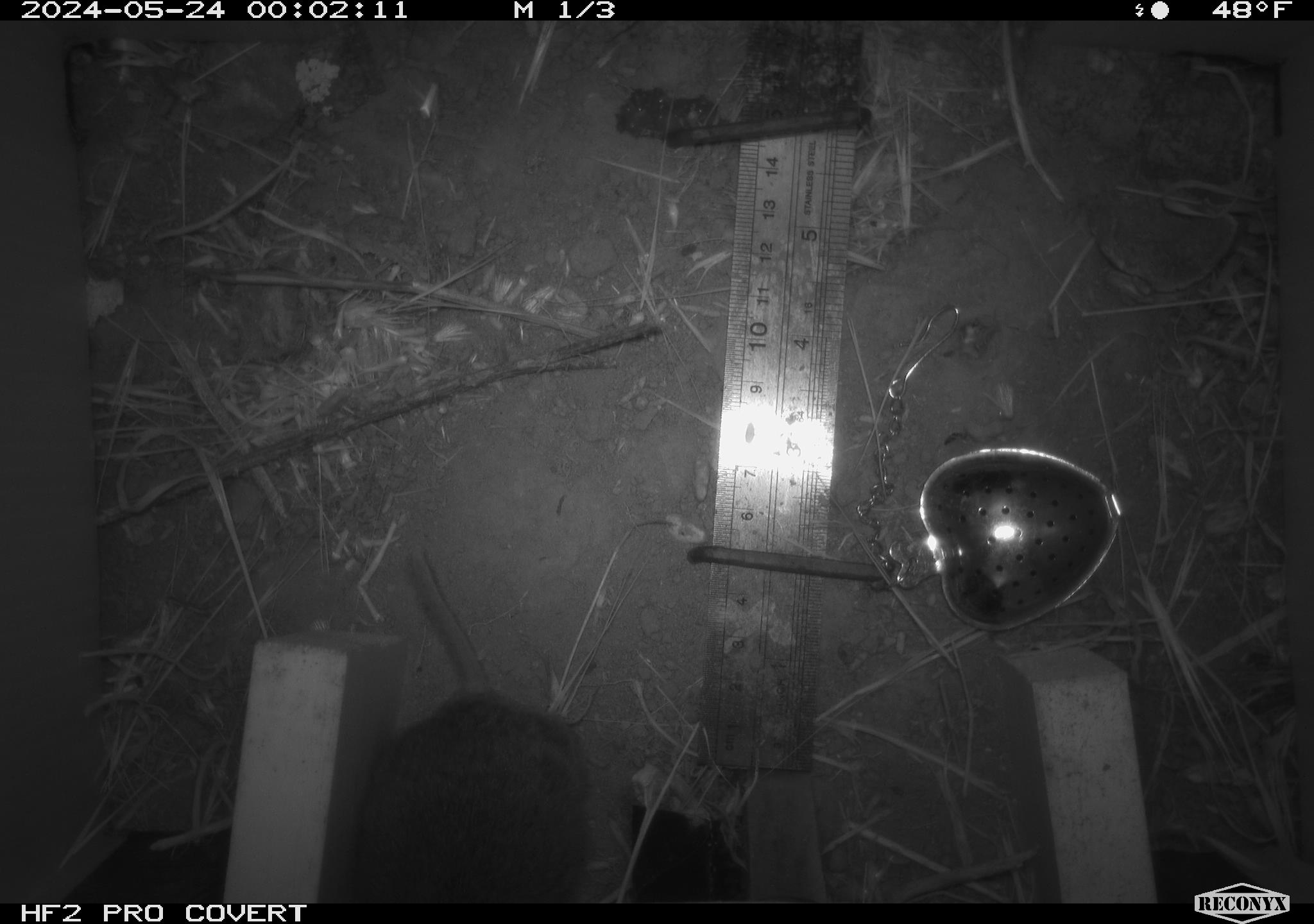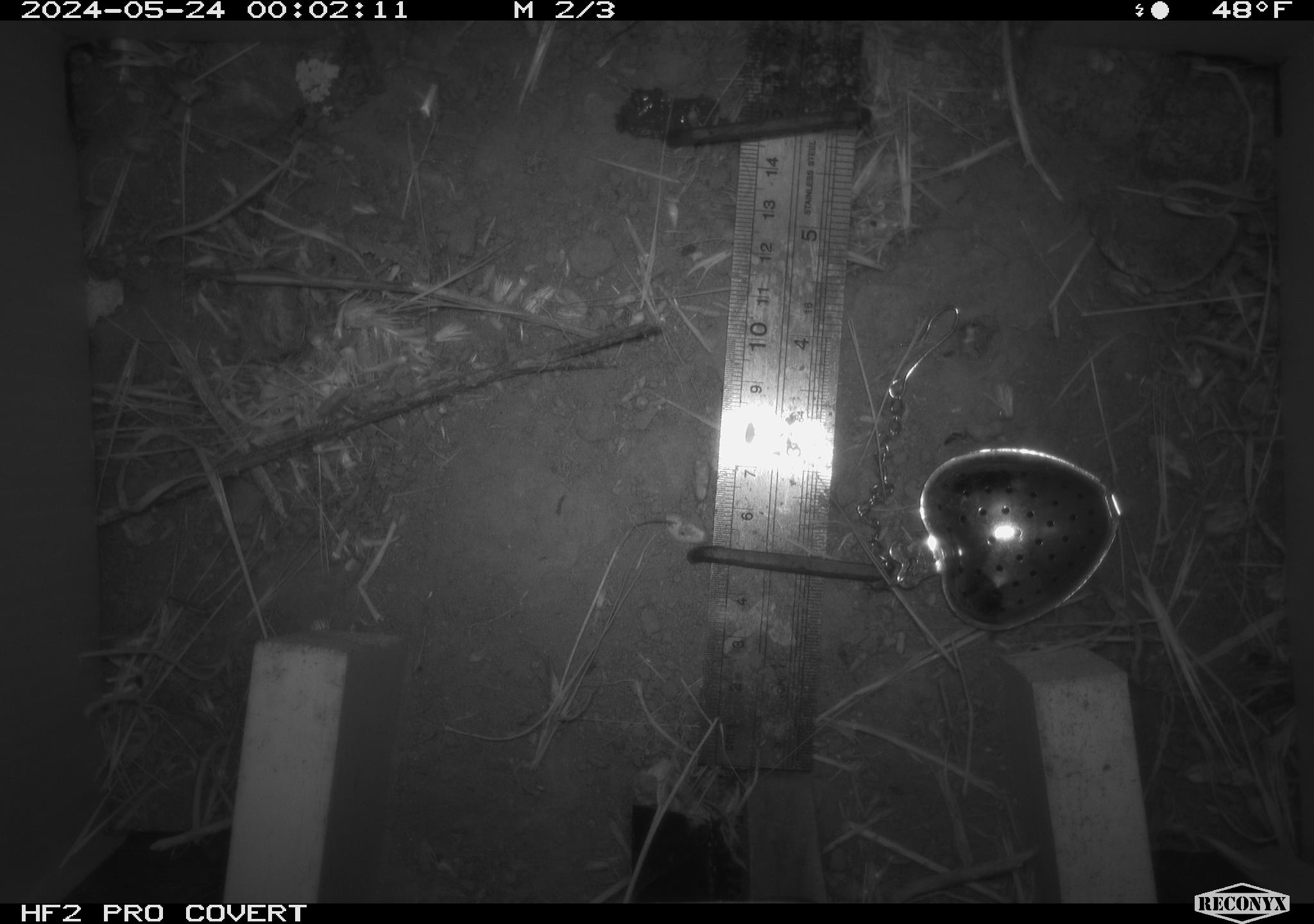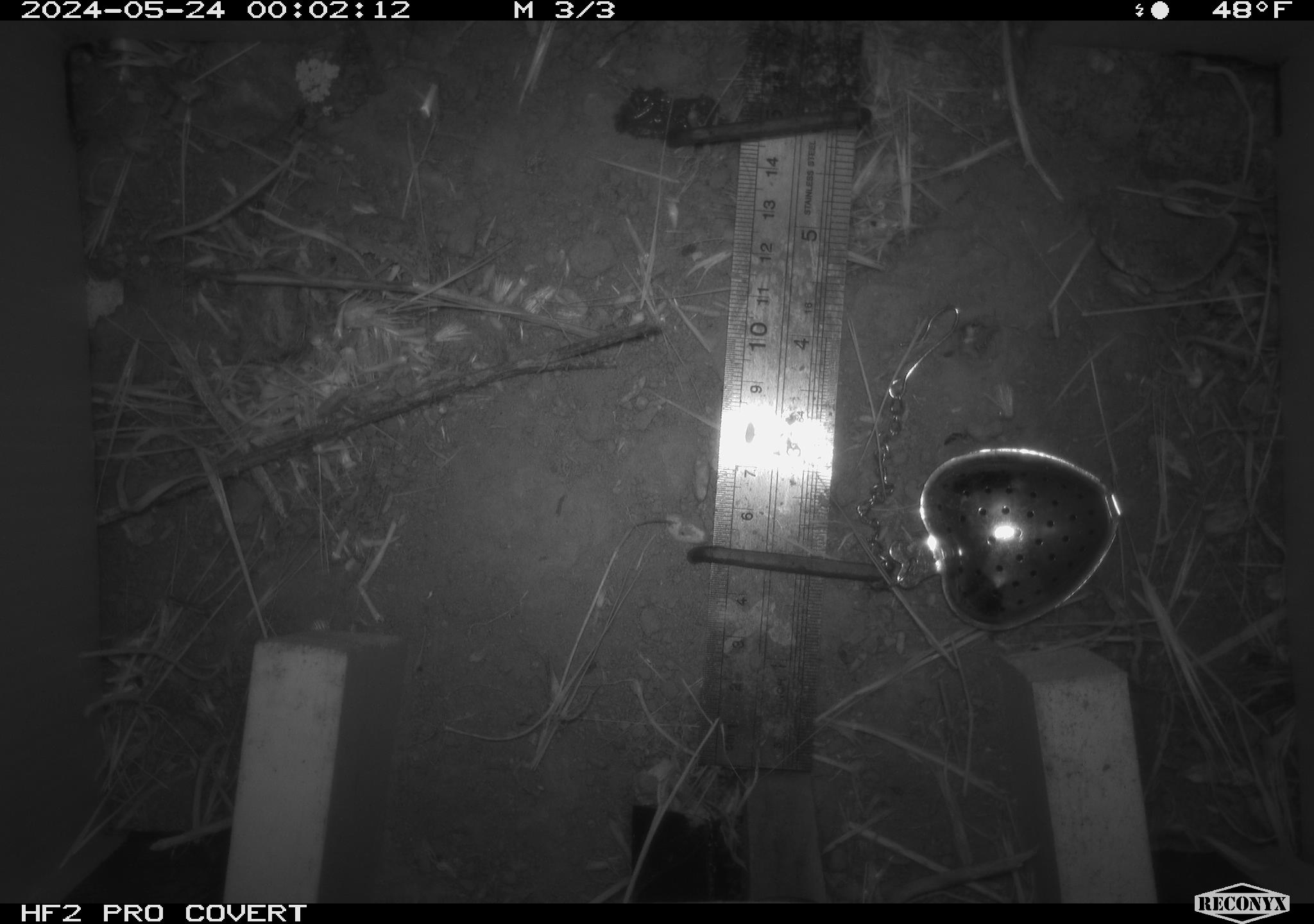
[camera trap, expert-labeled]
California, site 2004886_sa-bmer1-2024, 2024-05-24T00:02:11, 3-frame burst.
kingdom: Animalia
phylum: Chordata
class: Mammalia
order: Rodentia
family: Cricetidae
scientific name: Arvicolinae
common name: voles, lemmings, and muskrats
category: arvicolinae subfamily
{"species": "arvicolinae subfamily (voles, lemmings, and muskrats) (Arvicolinae)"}